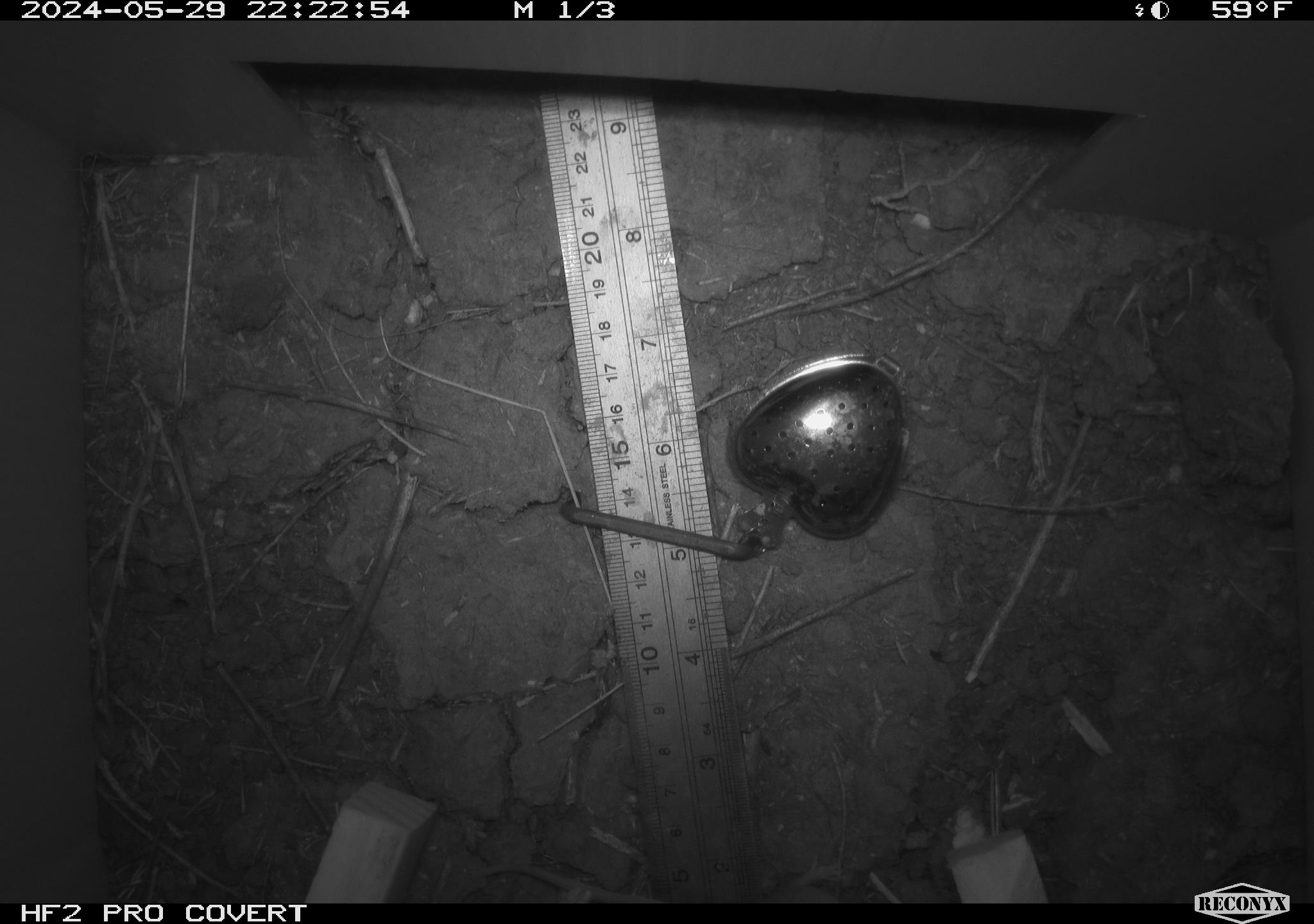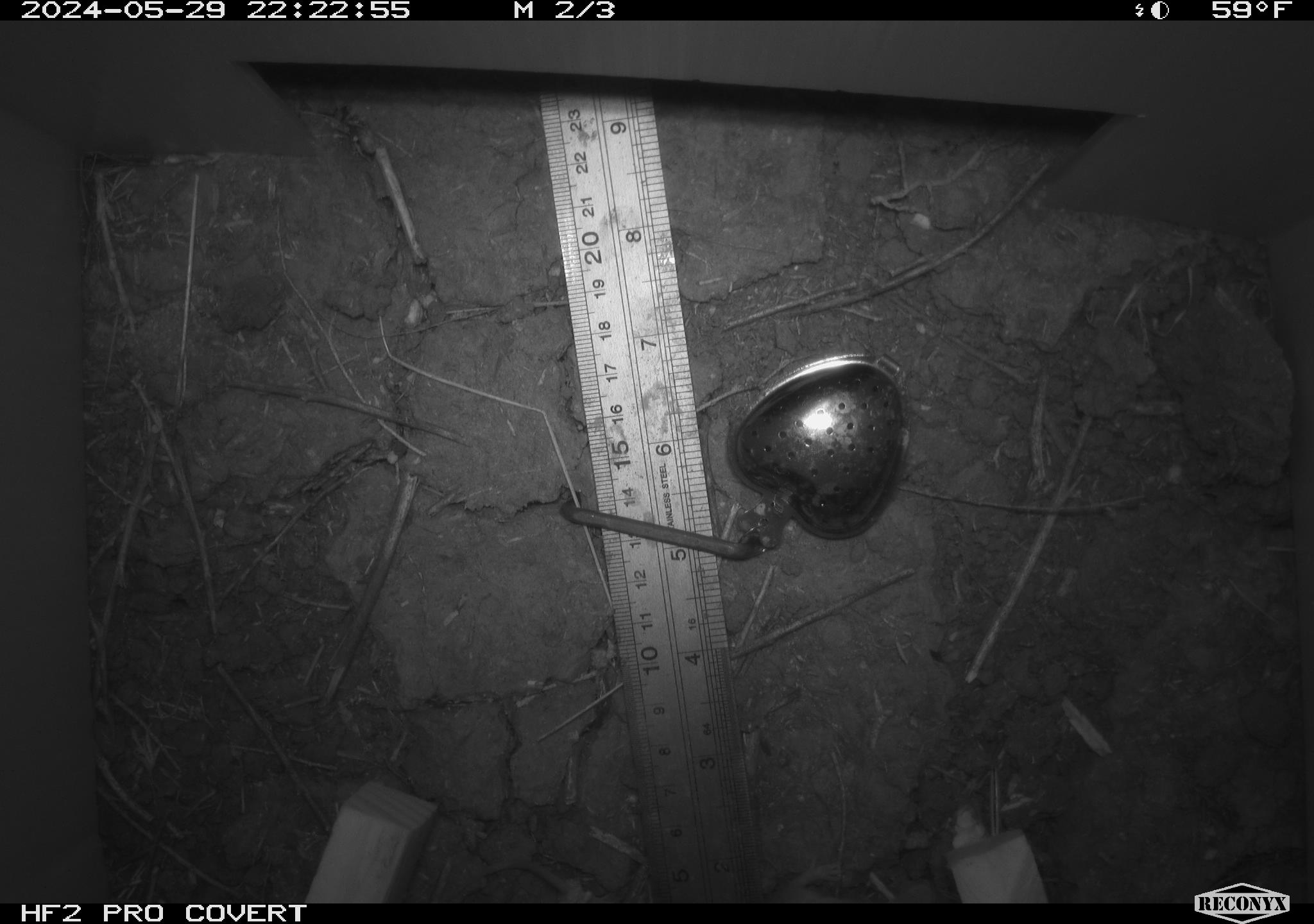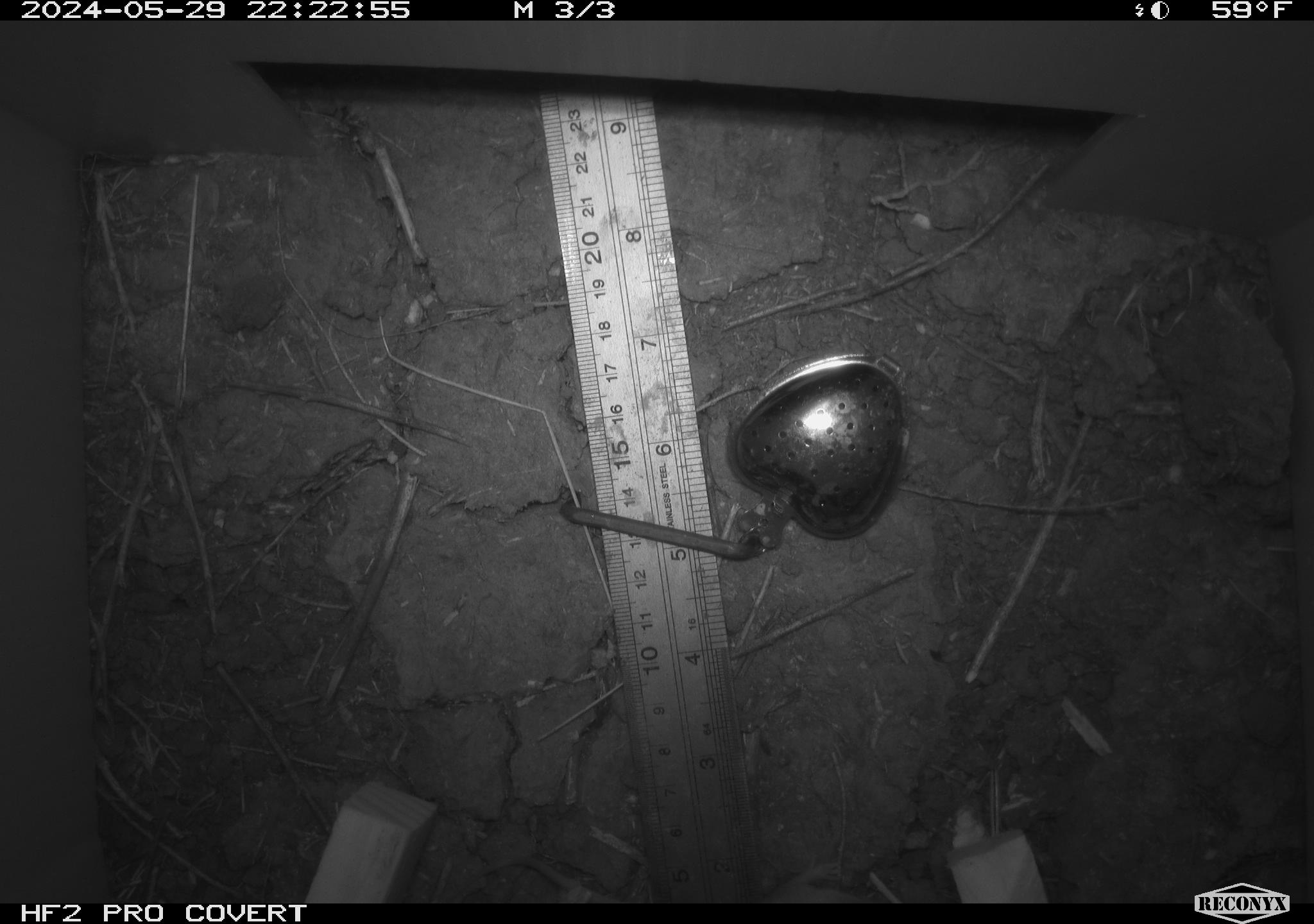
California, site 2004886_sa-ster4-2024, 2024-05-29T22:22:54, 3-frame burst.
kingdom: Animalia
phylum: Chordata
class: Mammalia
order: Rodentia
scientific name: Rodentia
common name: mouse species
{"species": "mouse species (Rodentia)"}